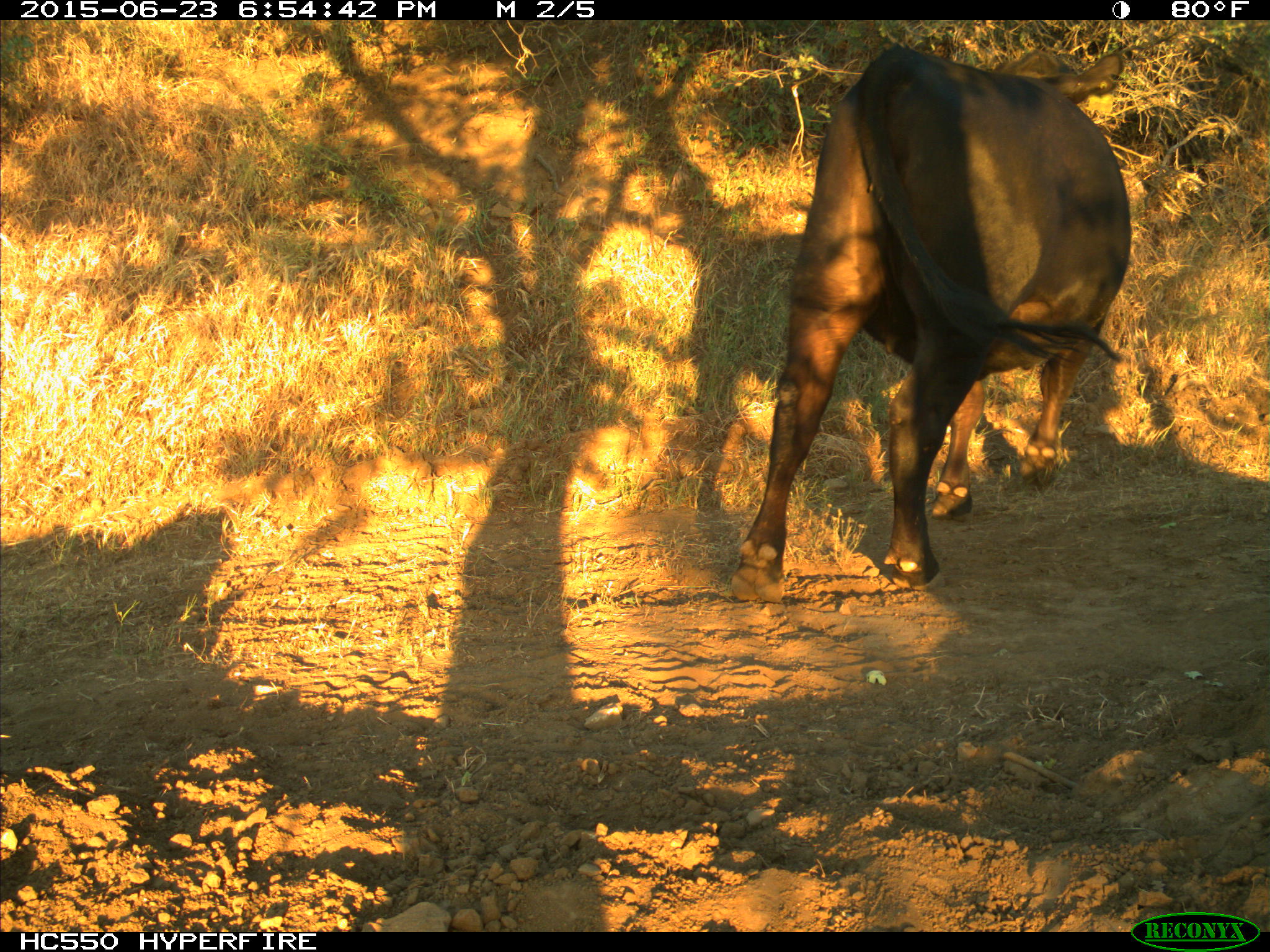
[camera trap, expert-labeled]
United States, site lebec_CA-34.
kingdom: Animalia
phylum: Chordata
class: Mammalia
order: Artiodactyla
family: Bovidae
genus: Bos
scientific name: Bos taurus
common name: domestic cow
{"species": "Bos taurus (domestic cow)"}